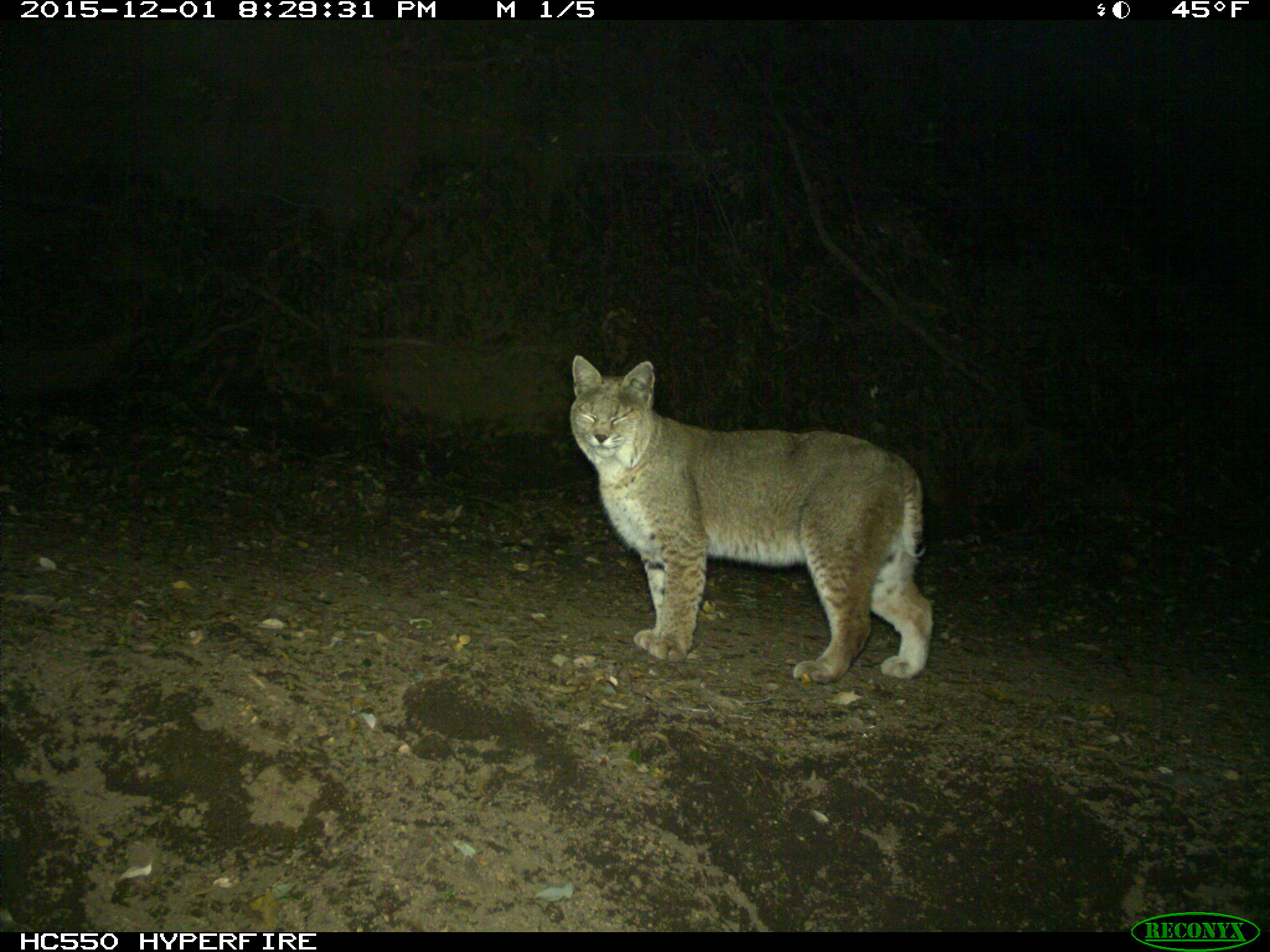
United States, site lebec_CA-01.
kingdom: Animalia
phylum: Chordata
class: Mammalia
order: Carnivora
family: Felidae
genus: Lynx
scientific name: Lynx rufus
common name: bobcat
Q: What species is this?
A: Lynx rufus (bobcat).